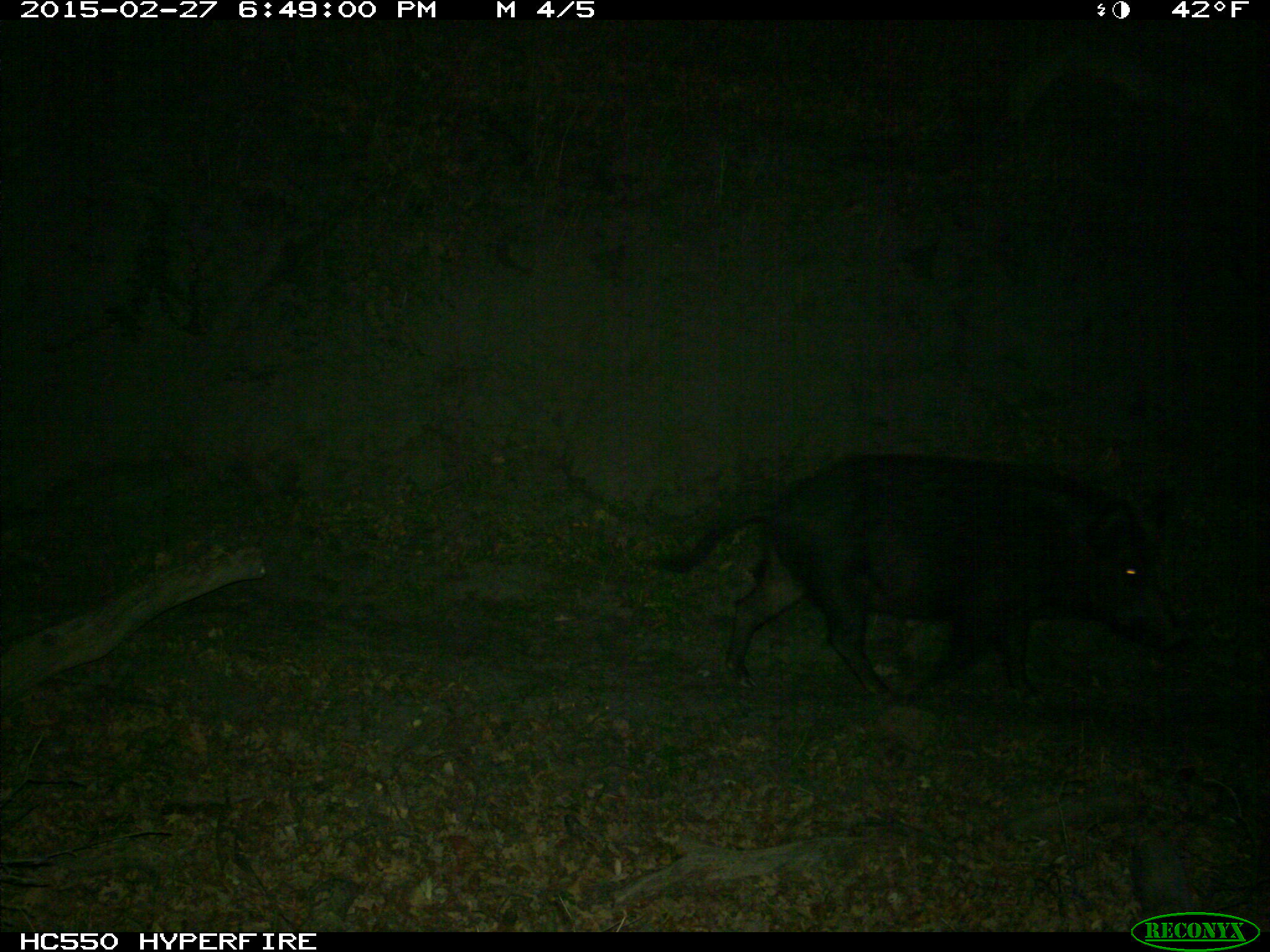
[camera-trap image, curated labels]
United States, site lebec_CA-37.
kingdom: Animalia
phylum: Chordata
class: Mammalia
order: Artiodactyla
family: Suidae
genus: Sus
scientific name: Sus scrofa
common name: wild boar